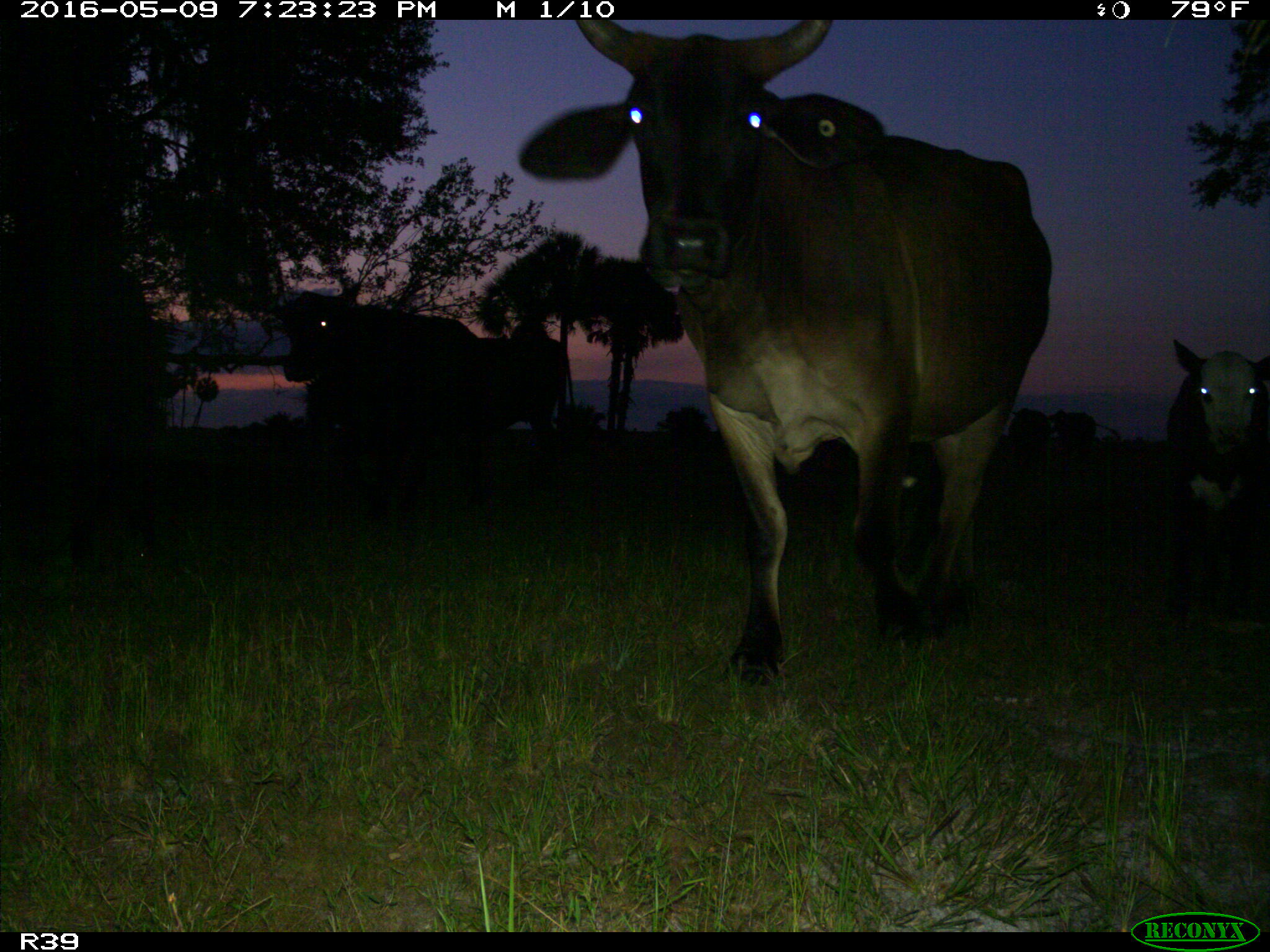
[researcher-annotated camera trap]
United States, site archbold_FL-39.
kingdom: Animalia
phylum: Chordata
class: Mammalia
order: Artiodactyla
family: Bovidae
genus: Bos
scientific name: Bos taurus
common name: domestic cow